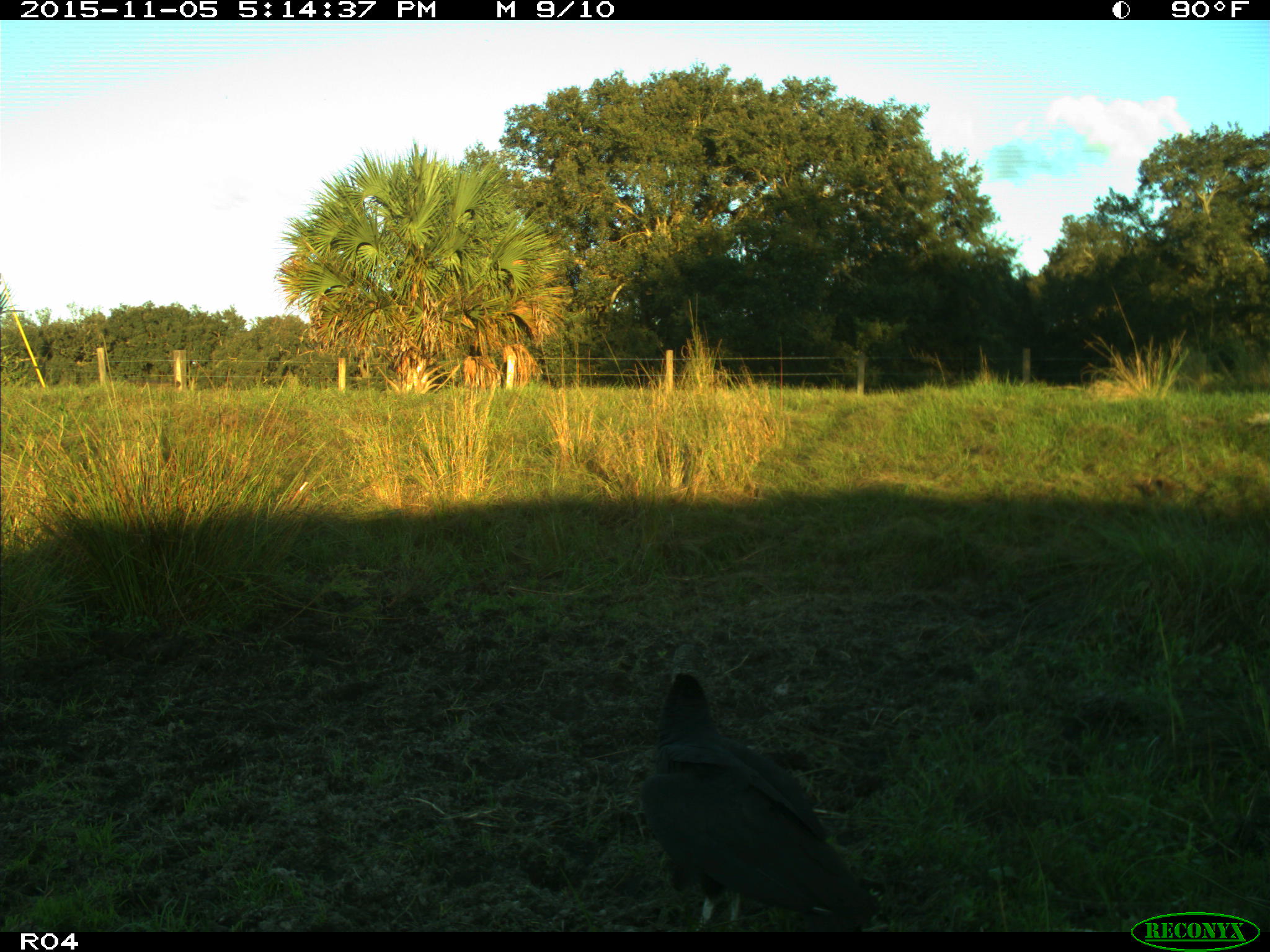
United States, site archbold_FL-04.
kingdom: Animalia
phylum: Chordata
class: Aves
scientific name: Aves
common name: birds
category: unidentified bird